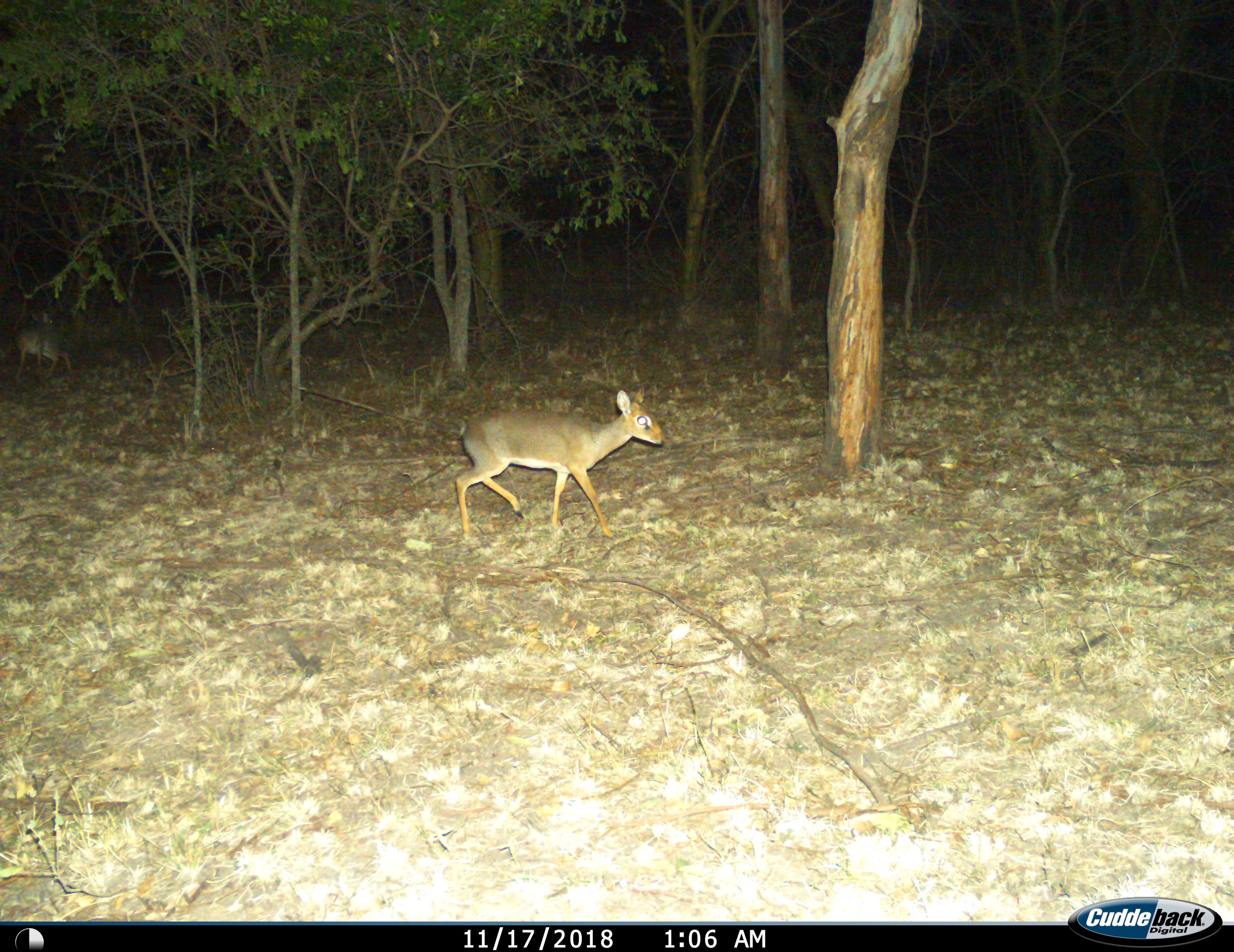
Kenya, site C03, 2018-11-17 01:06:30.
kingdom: Animalia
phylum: Chordata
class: Mammalia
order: Artiodactyla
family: Bovidae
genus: Madoqua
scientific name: Madoqua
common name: dikdik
Dikdik (Madoqua), count 1. Behavior (volunteer vote fractions): standing 38%, resting 0%, moving 88%, interacting 0%. Young present (vote fraction): 12%. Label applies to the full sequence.